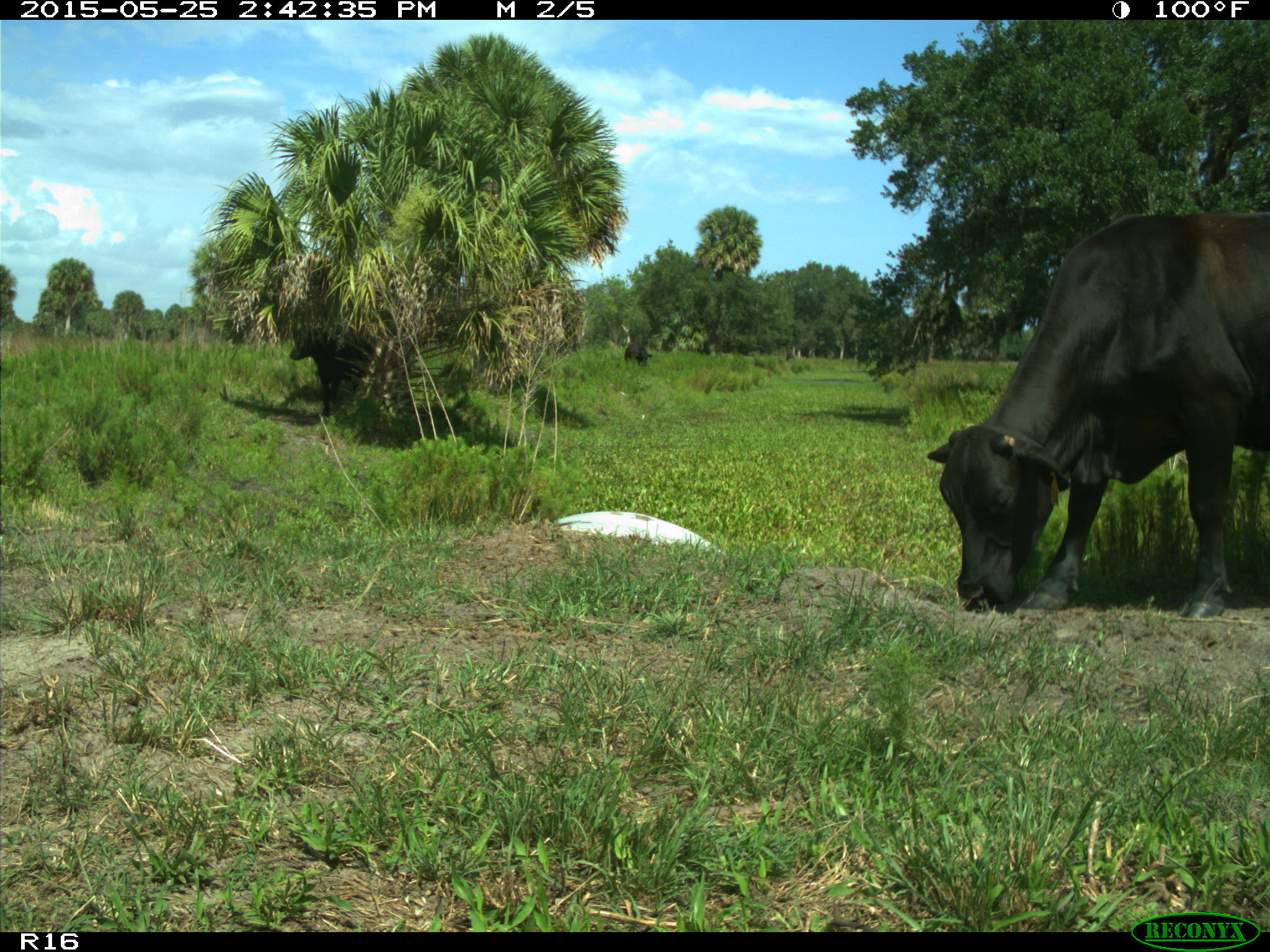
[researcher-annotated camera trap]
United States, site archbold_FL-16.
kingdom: Animalia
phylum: Chordata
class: Mammalia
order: Artiodactyla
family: Bovidae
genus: Bos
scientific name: Bos taurus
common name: domestic cow